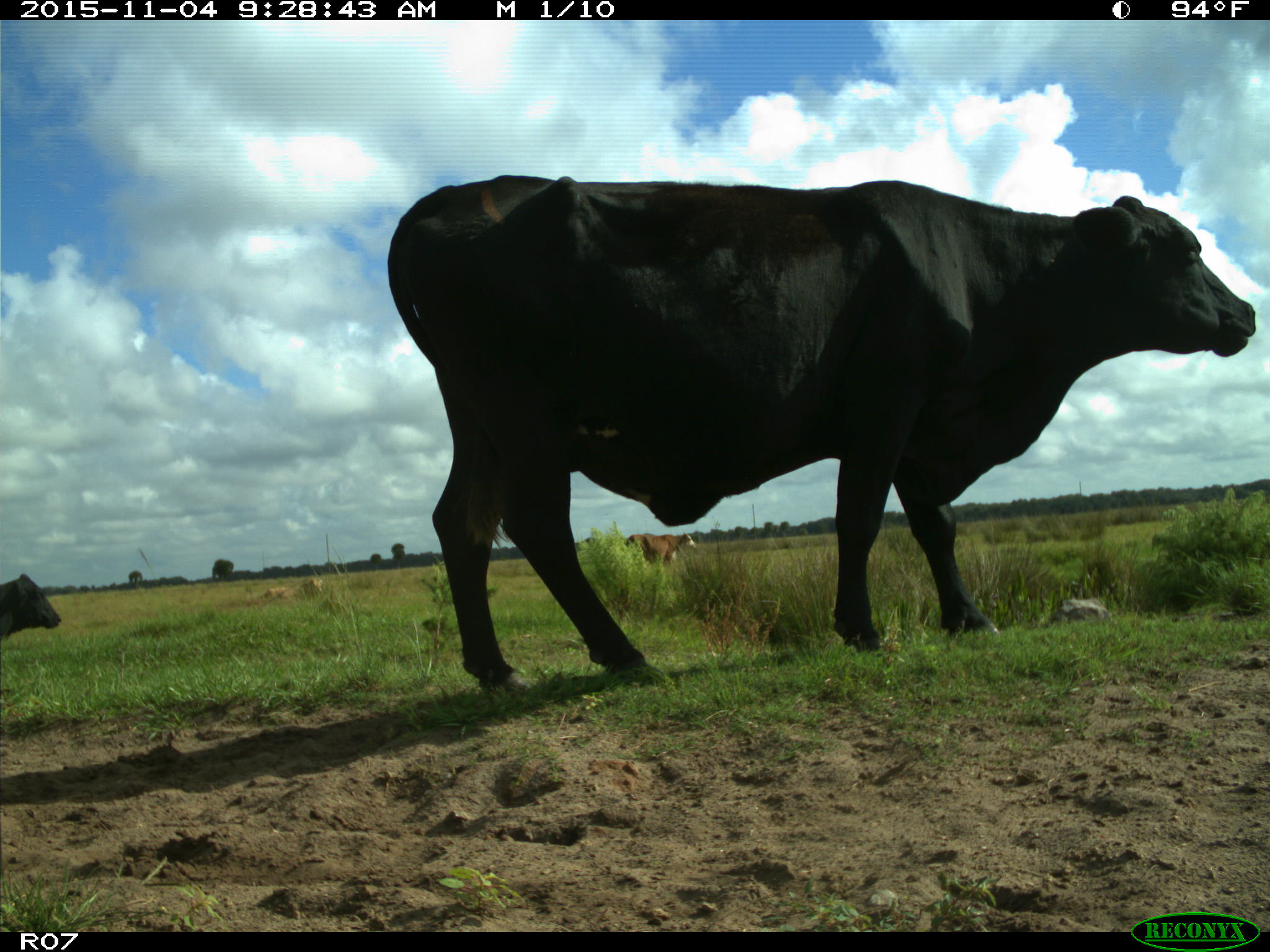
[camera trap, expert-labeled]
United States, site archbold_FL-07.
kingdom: Animalia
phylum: Chordata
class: Mammalia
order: Artiodactyla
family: Bovidae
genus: Bos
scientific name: Bos taurus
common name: domestic cow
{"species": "Bos taurus (domestic cow)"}